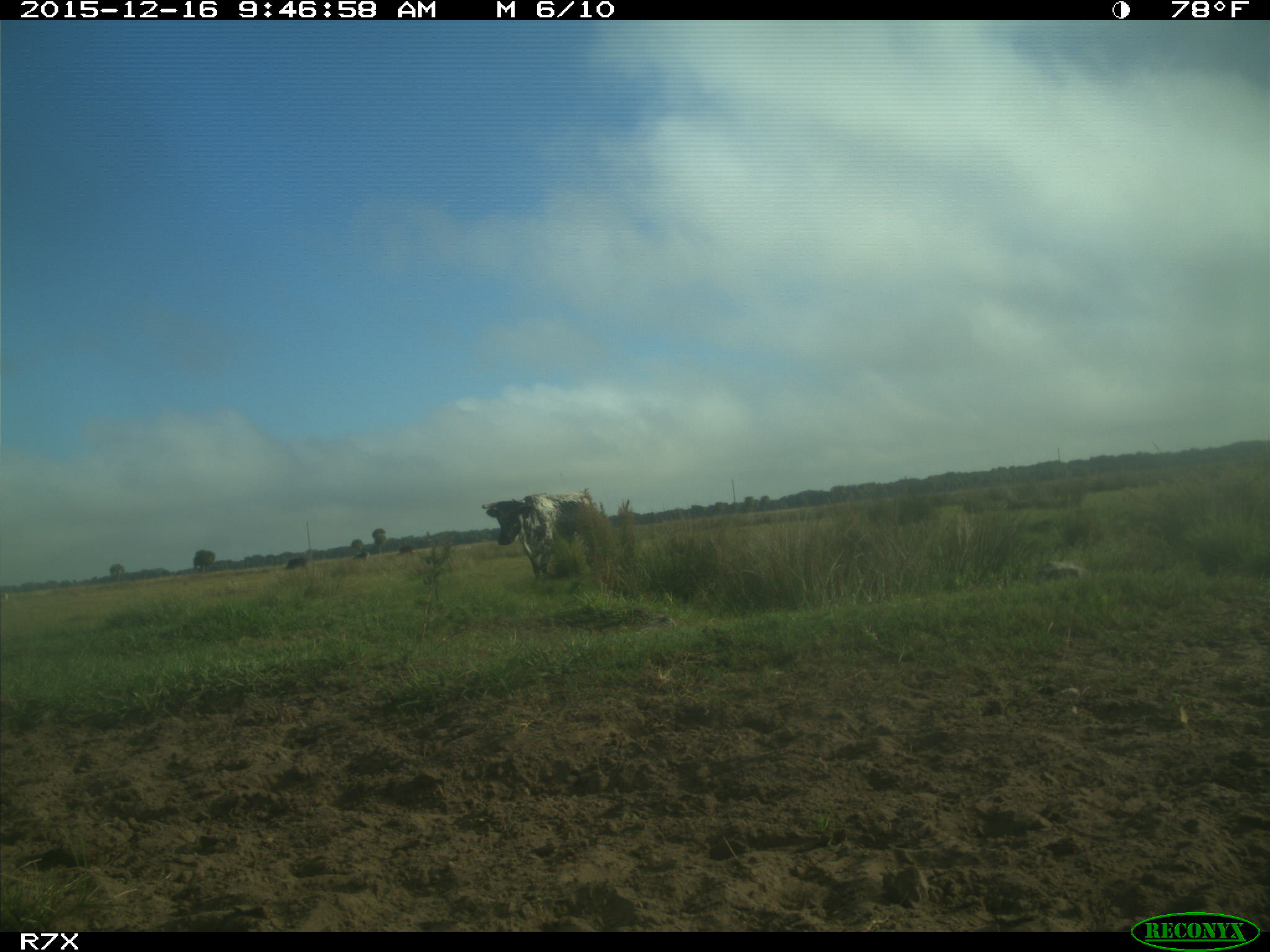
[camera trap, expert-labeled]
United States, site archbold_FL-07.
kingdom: Animalia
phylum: Chordata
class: Mammalia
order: Artiodactyla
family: Bovidae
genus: Bos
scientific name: Bos taurus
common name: domestic cow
Bos taurus (domestic cow).